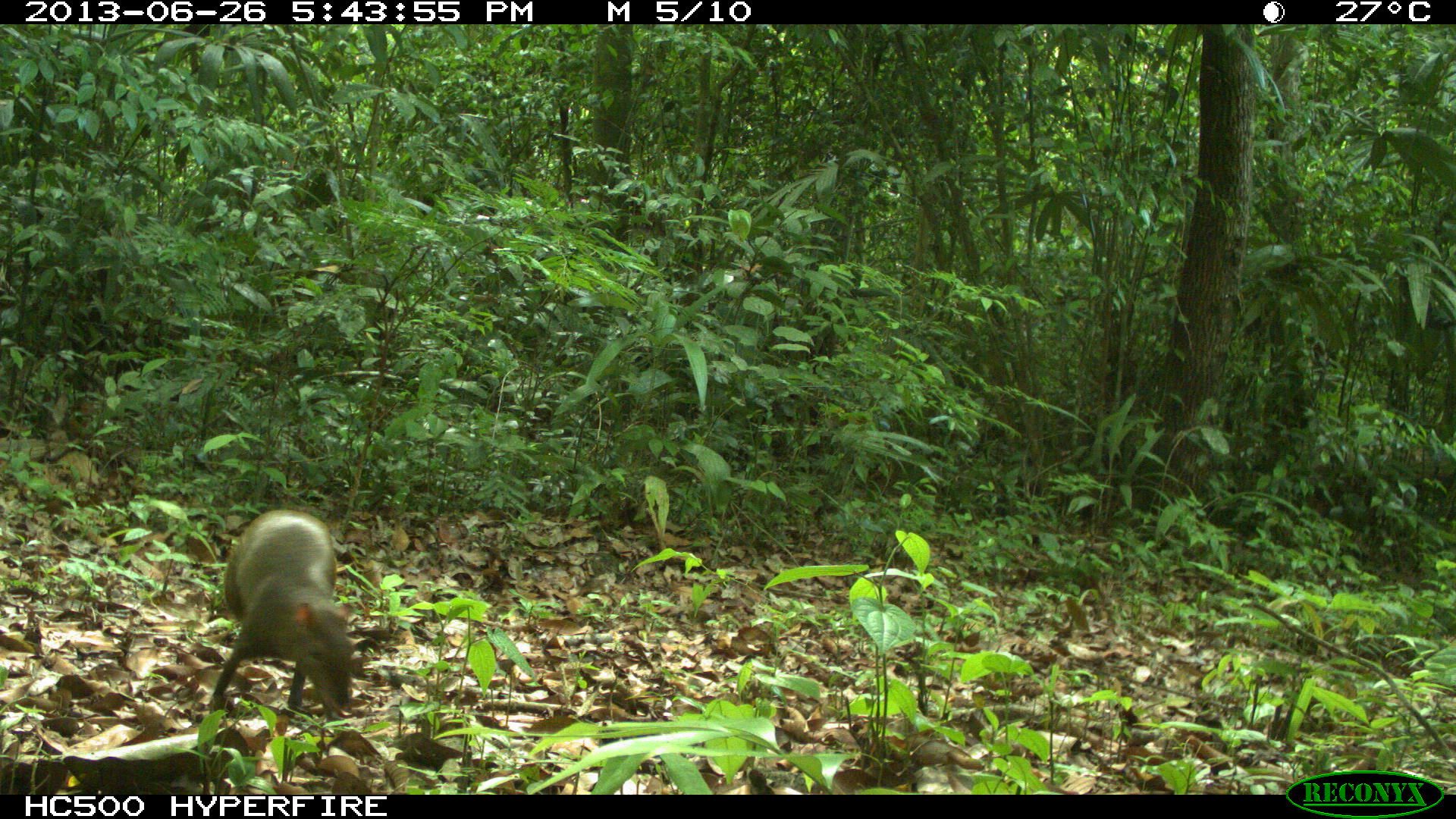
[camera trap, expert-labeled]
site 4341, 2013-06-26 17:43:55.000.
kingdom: Animalia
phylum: Chordata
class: Mammalia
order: Rodentia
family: Dasyproctidae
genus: Dasyprocta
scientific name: Dasyprocta punctata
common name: central american agouti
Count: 1.